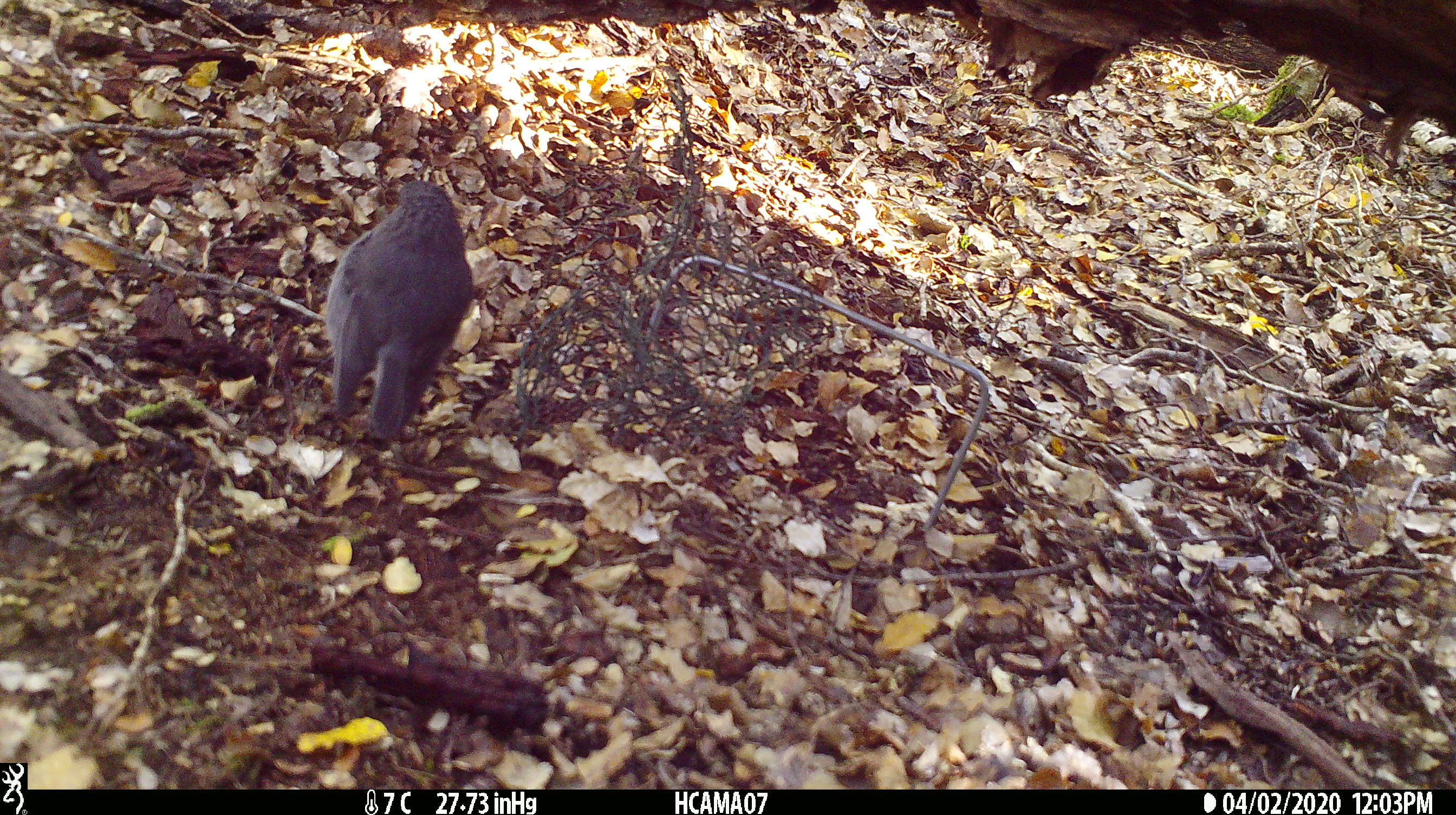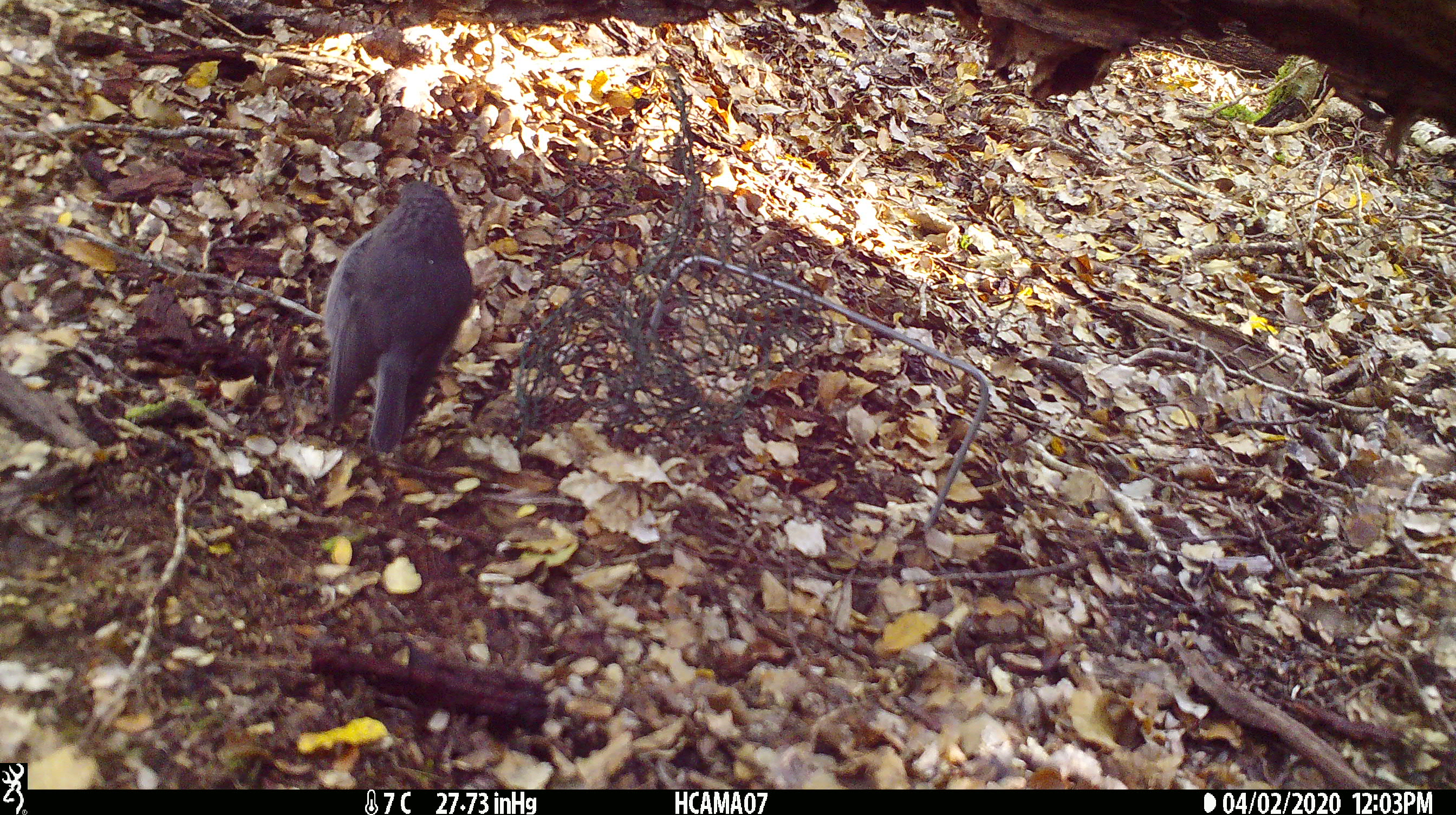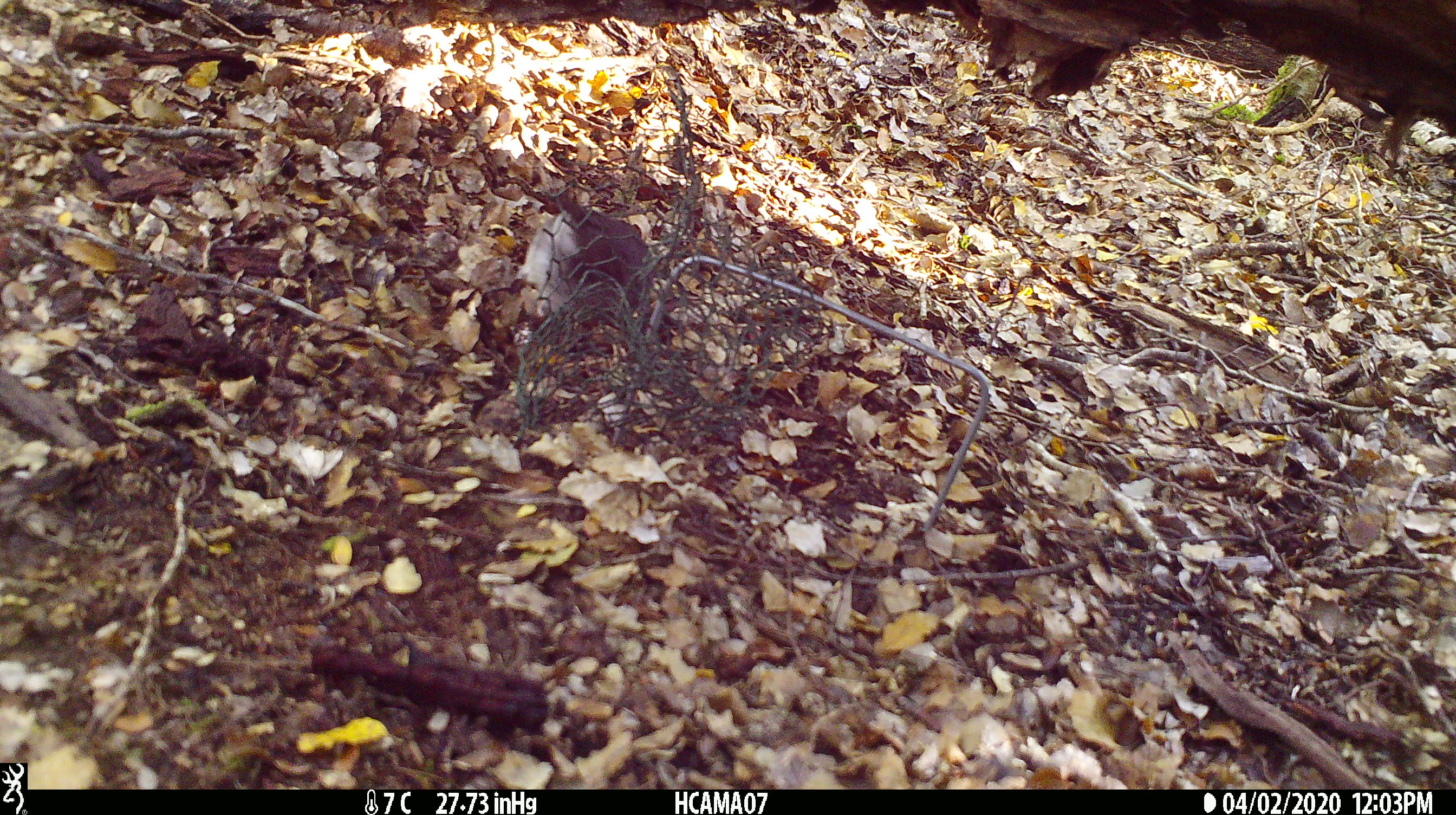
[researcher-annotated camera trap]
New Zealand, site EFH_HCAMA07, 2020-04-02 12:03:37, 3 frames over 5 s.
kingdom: Animalia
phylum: Chordata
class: Aves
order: Passeriformes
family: Petroicidae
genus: Petroica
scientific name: Petroica australis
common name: new zealand robin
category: robin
Robin (new zealand robin) (Petroica australis).